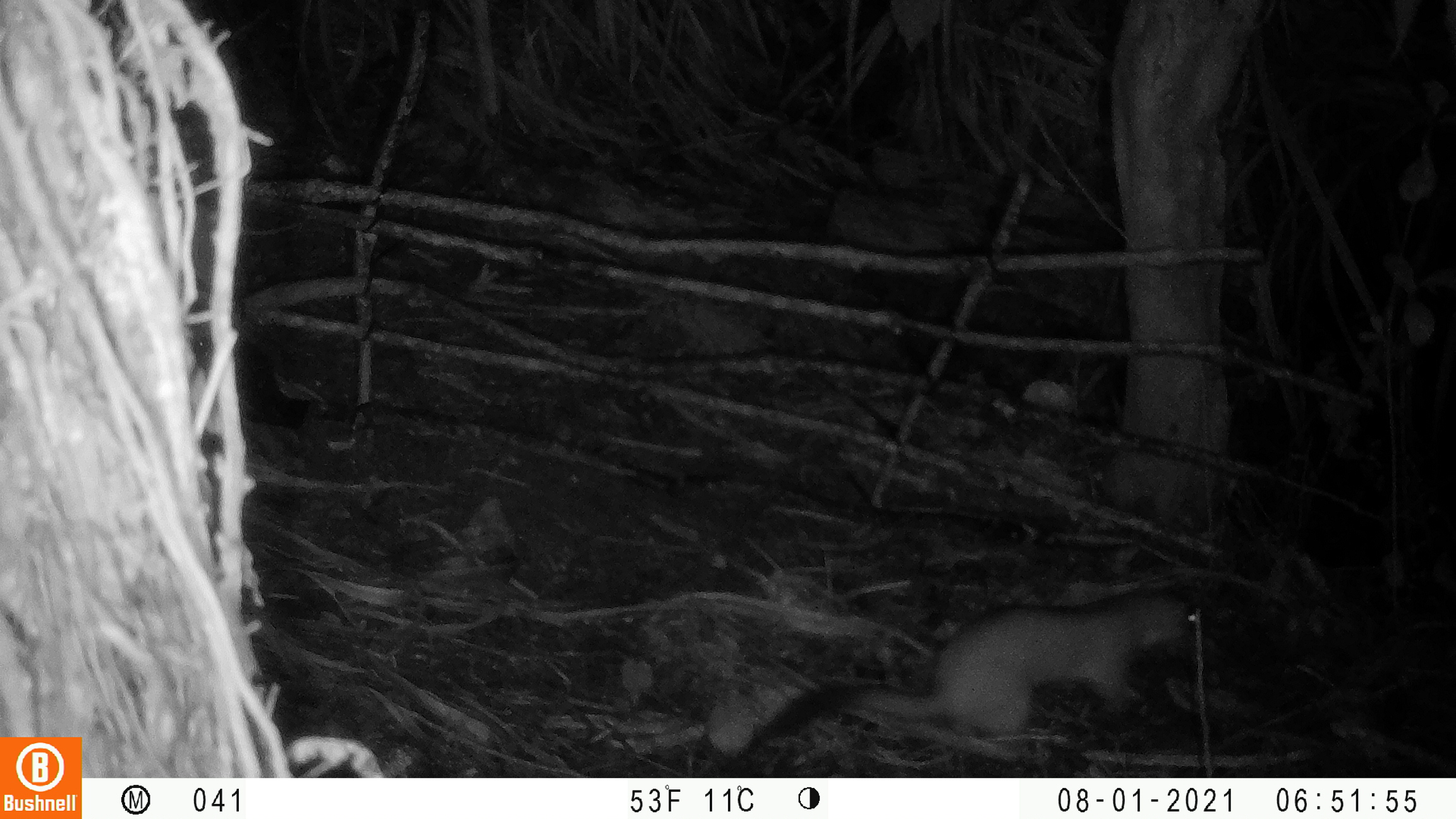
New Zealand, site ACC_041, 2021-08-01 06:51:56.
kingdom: Animalia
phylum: Chordata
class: Mammalia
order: Carnivora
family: Mustelidae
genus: Mustela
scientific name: Mustela erminea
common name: stoat